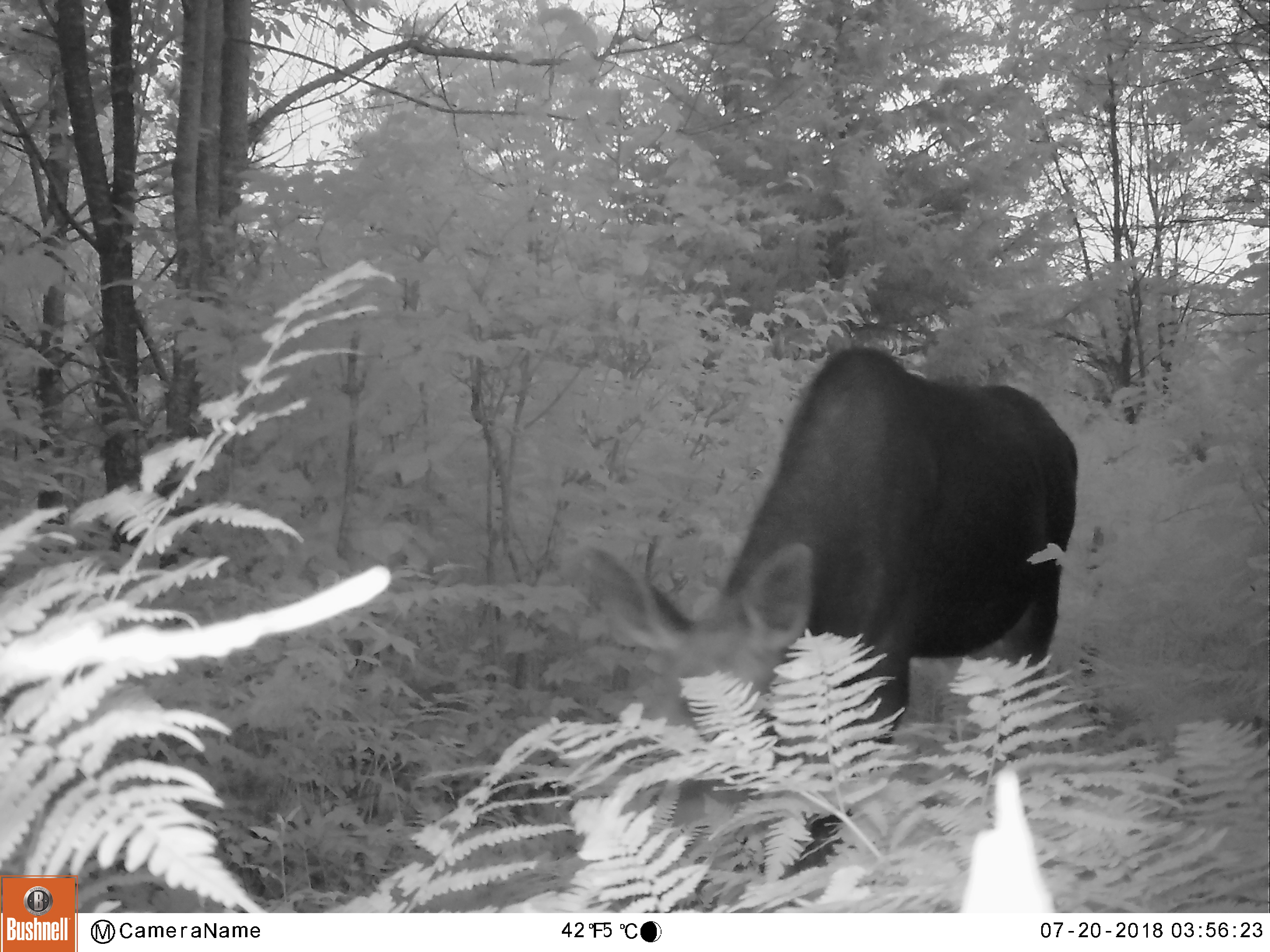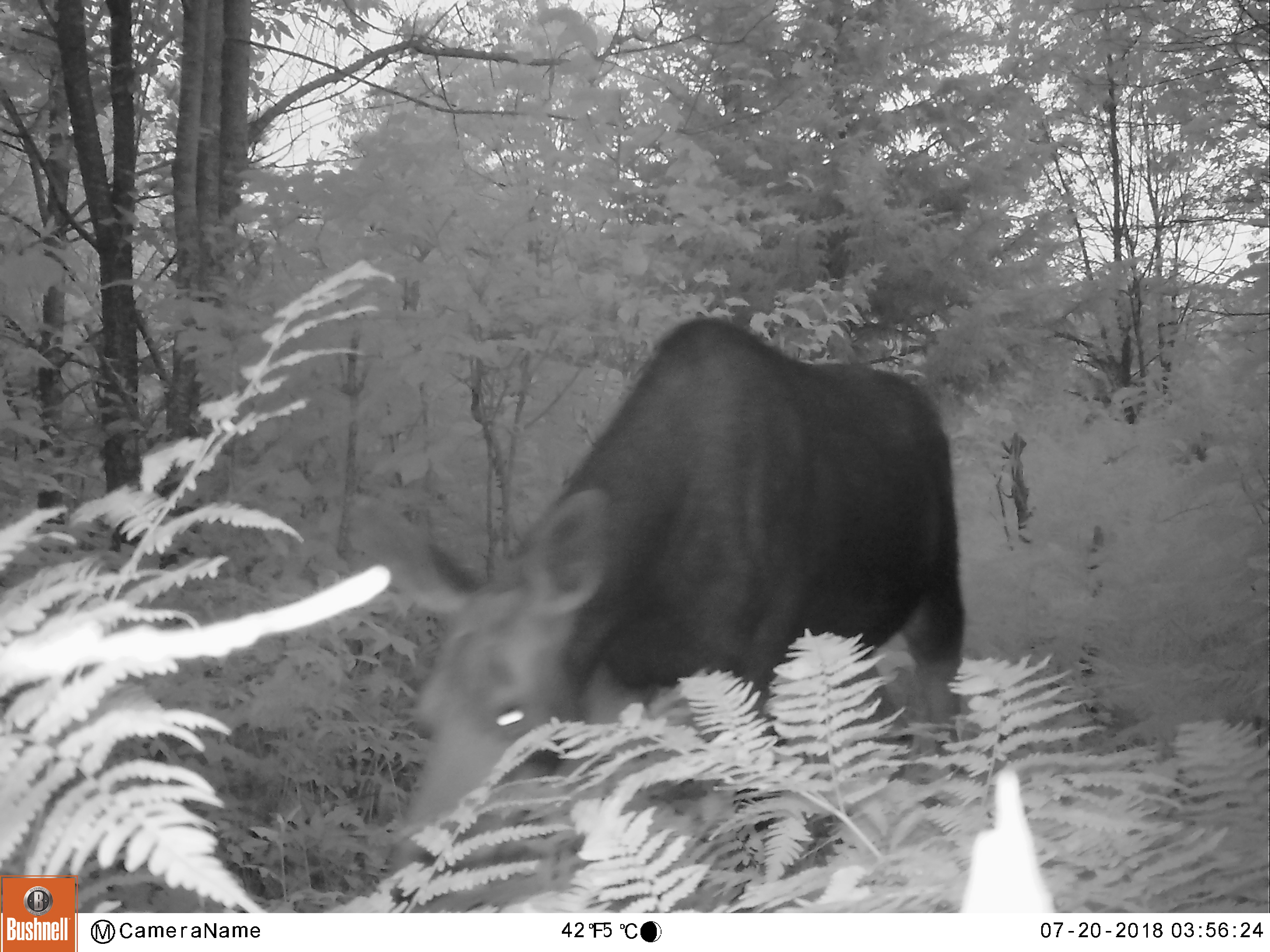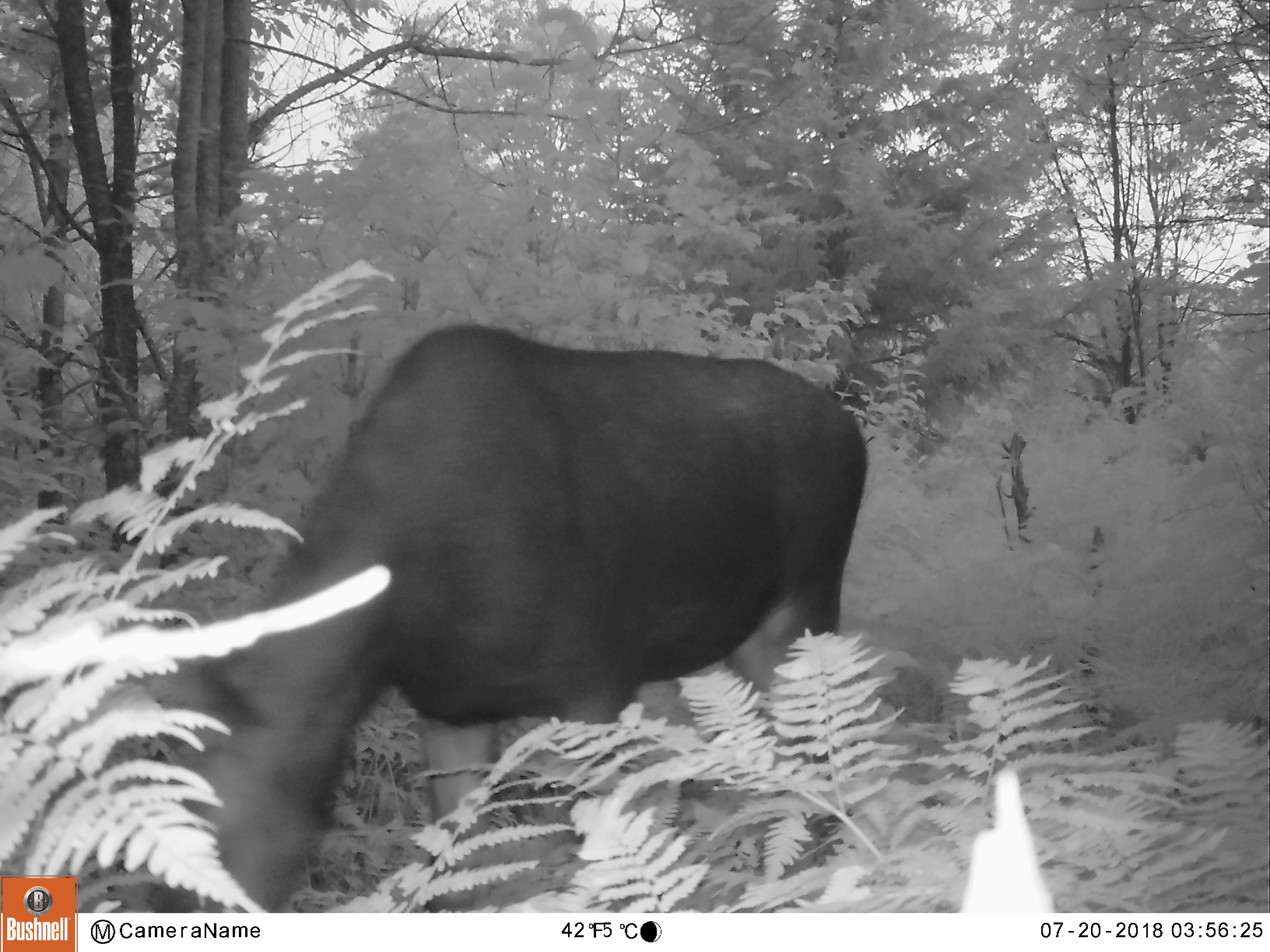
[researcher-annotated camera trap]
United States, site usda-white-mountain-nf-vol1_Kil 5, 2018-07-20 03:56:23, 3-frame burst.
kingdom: Animalia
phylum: Chordata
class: Mammalia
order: Artiodactyla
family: Cervidae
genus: Alces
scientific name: Alces alces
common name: moose